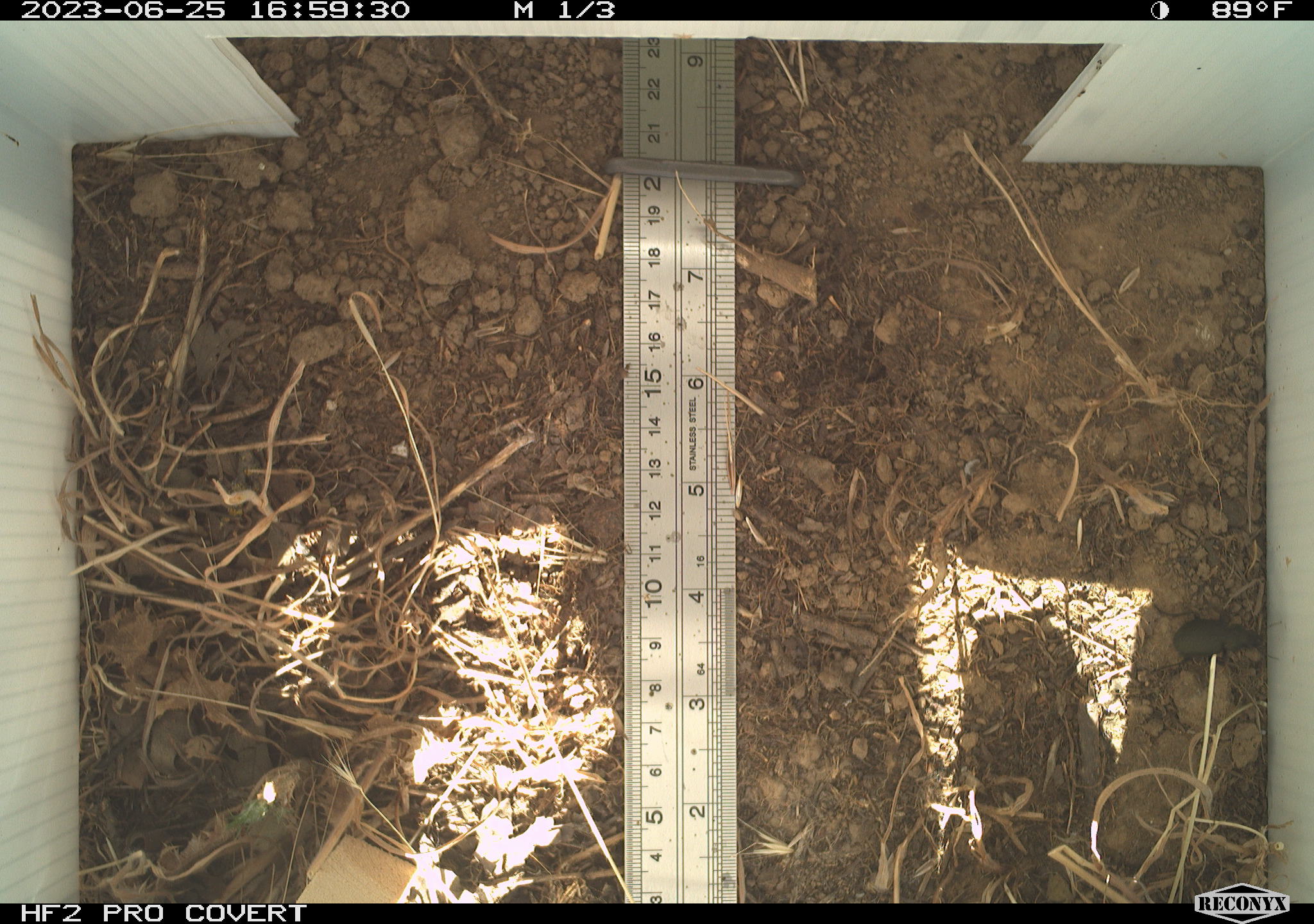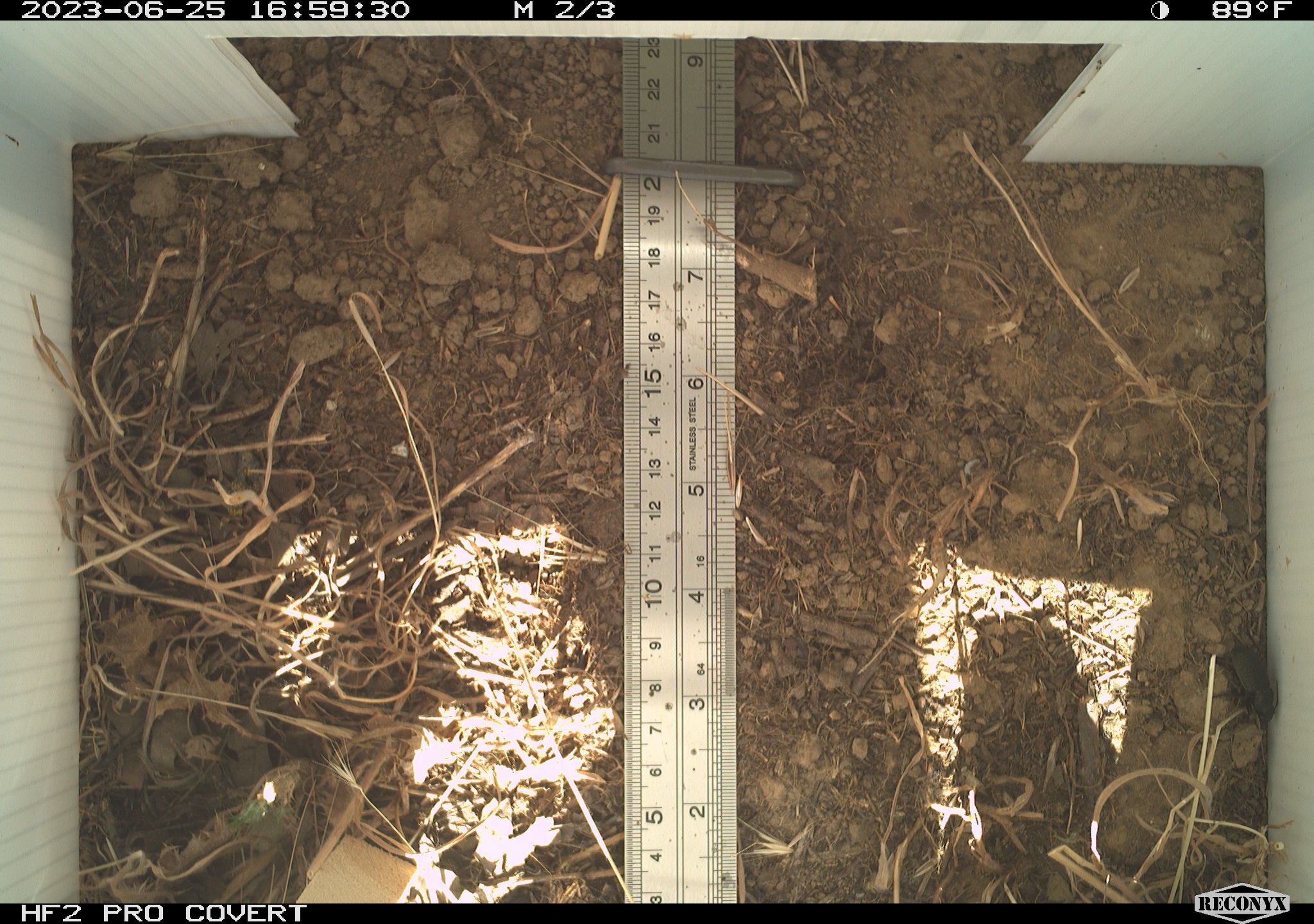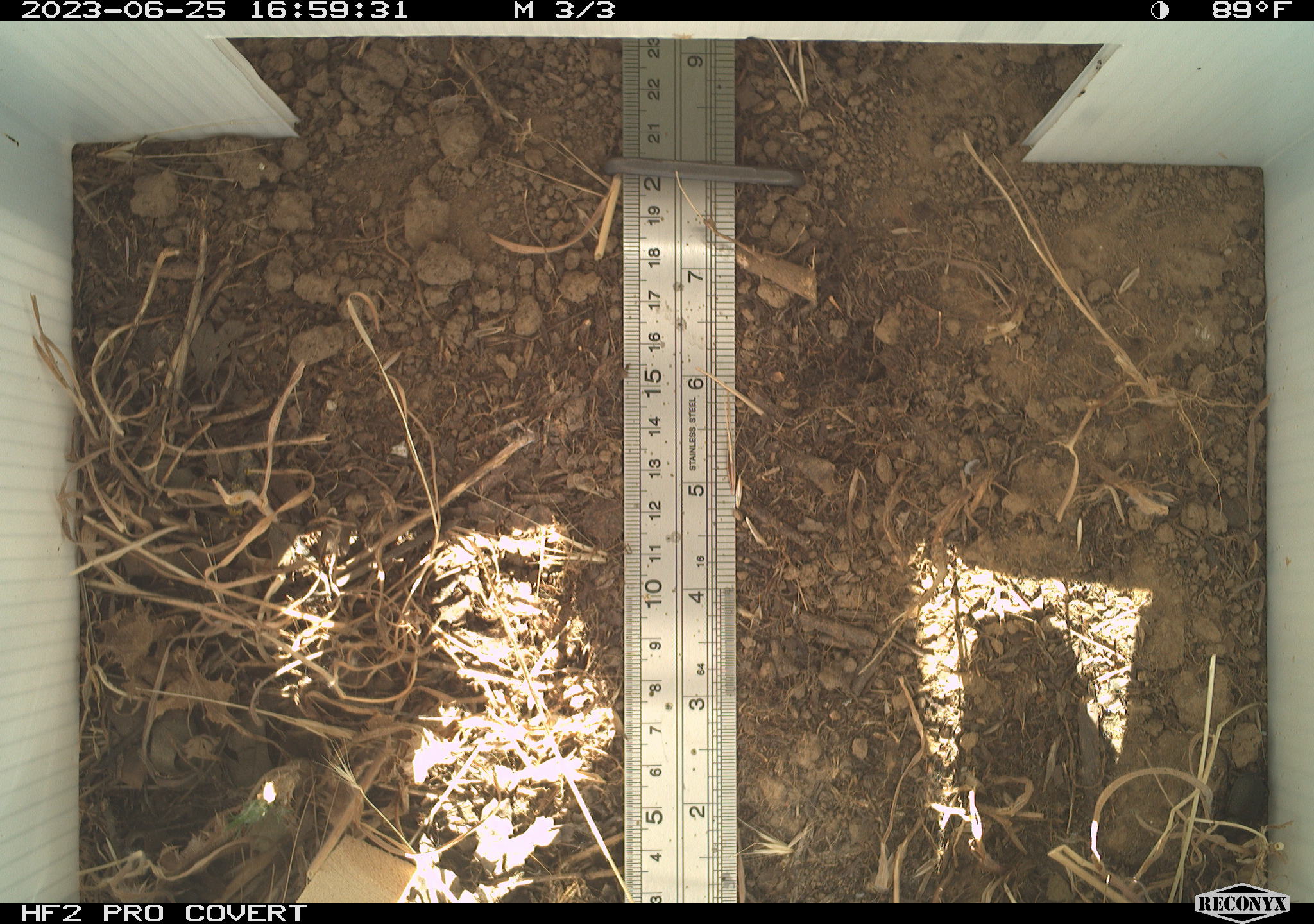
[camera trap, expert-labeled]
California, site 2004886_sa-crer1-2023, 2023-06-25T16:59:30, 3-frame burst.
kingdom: Animalia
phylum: Arthropoda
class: Insecta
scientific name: Insecta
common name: insect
Insect (Insecta).